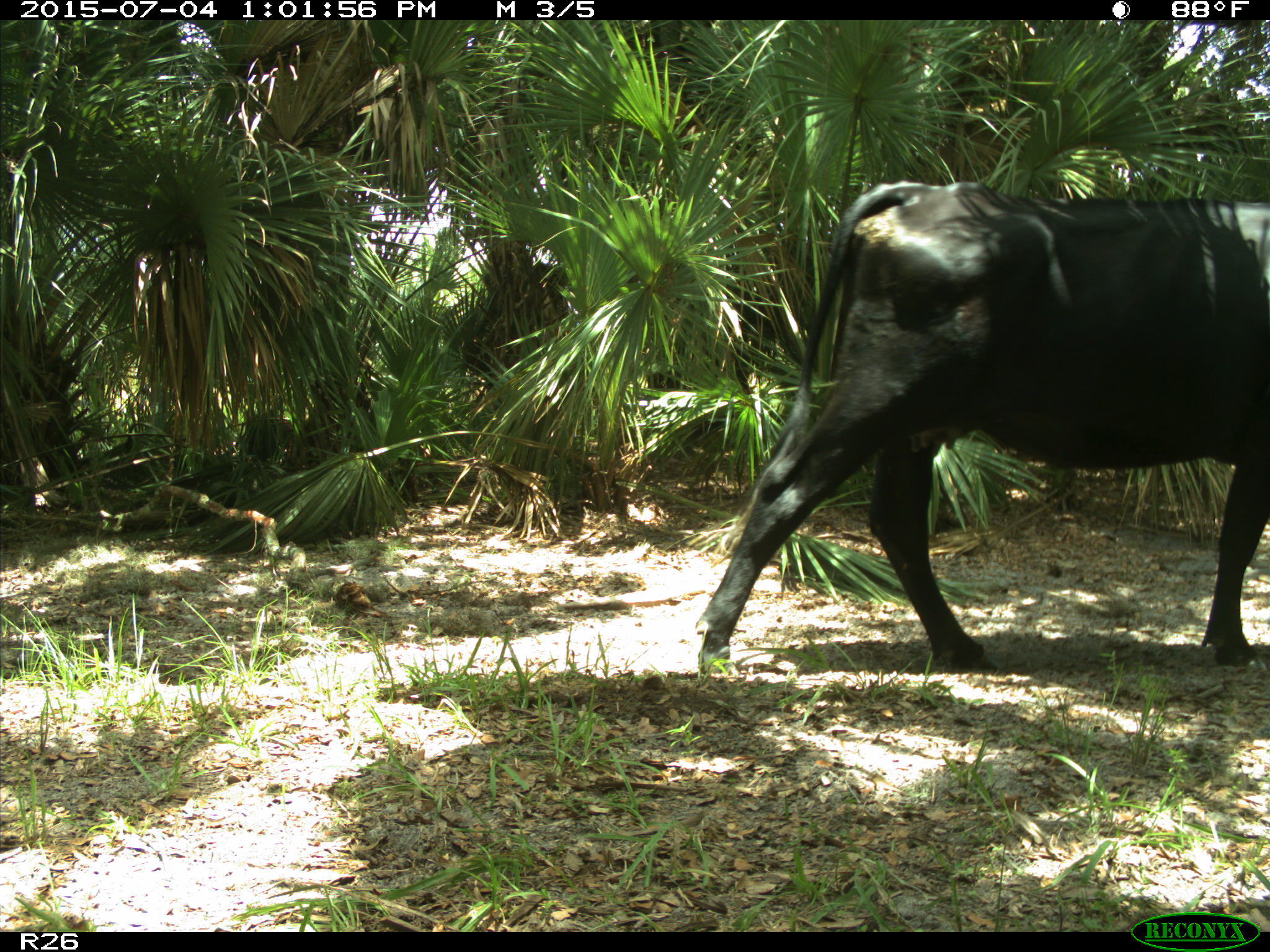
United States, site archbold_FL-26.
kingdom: Animalia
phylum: Chordata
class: Mammalia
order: Artiodactyla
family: Bovidae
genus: Bos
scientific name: Bos taurus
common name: domestic cow